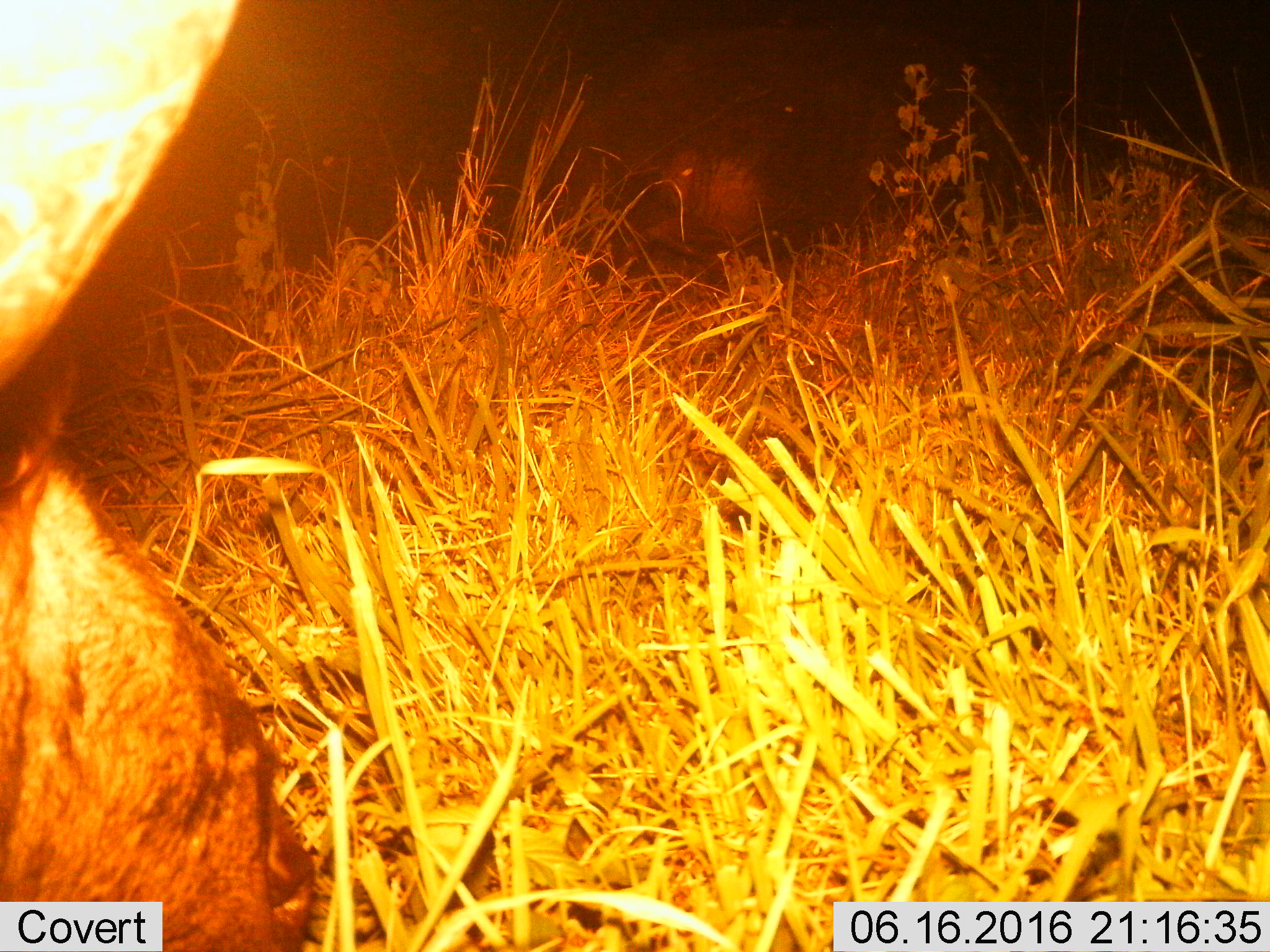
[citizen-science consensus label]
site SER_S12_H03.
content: unidentified animal